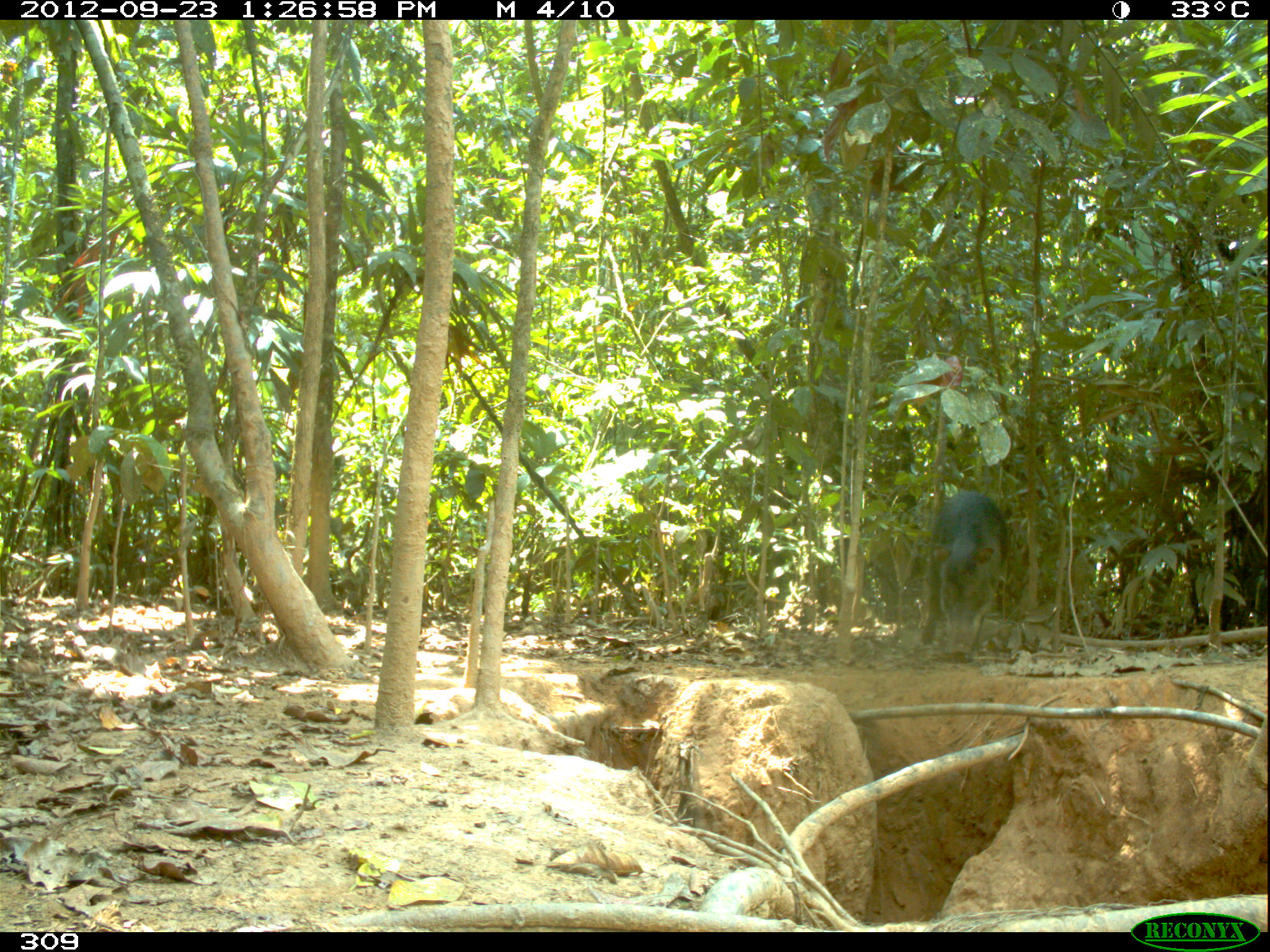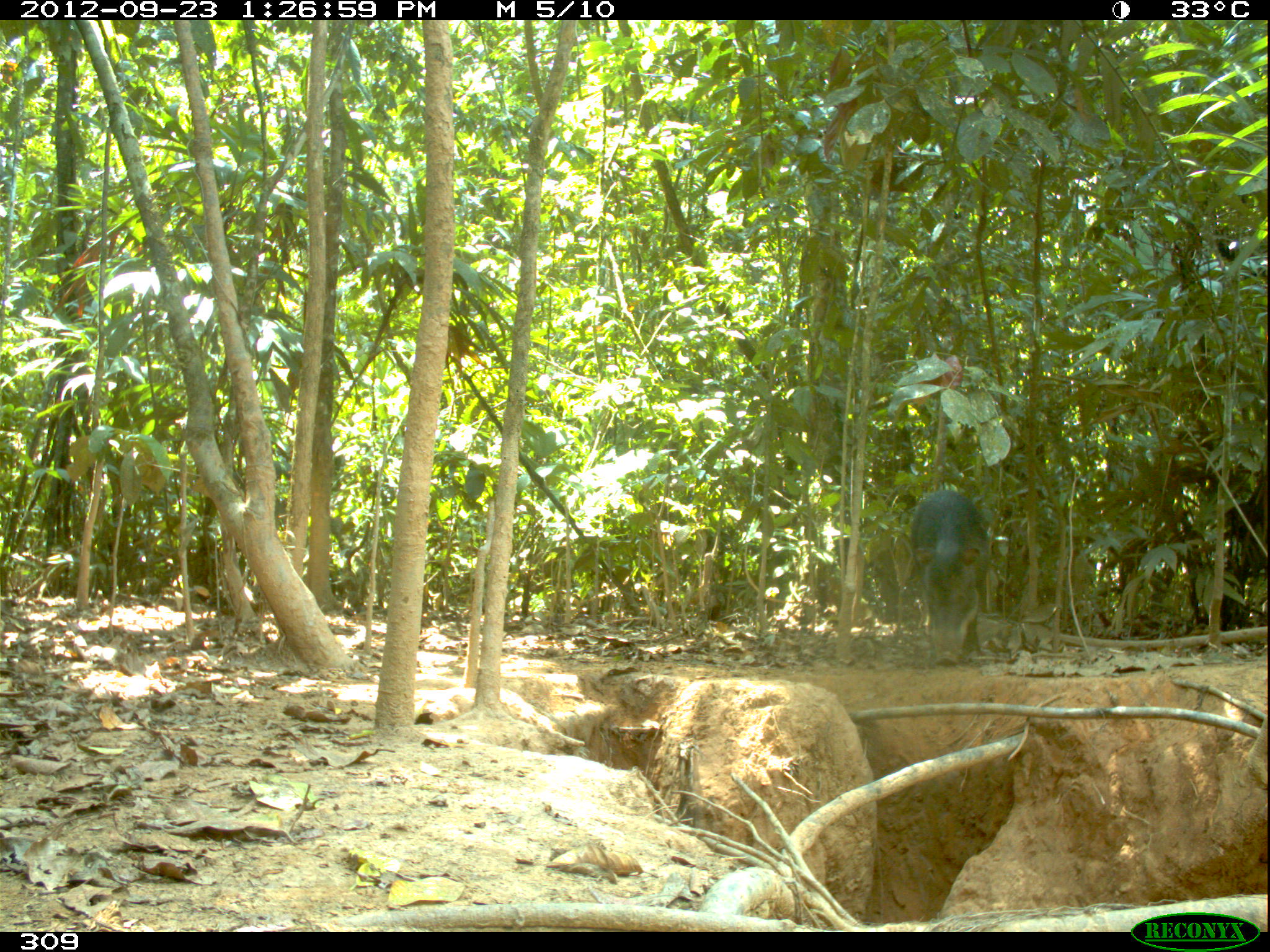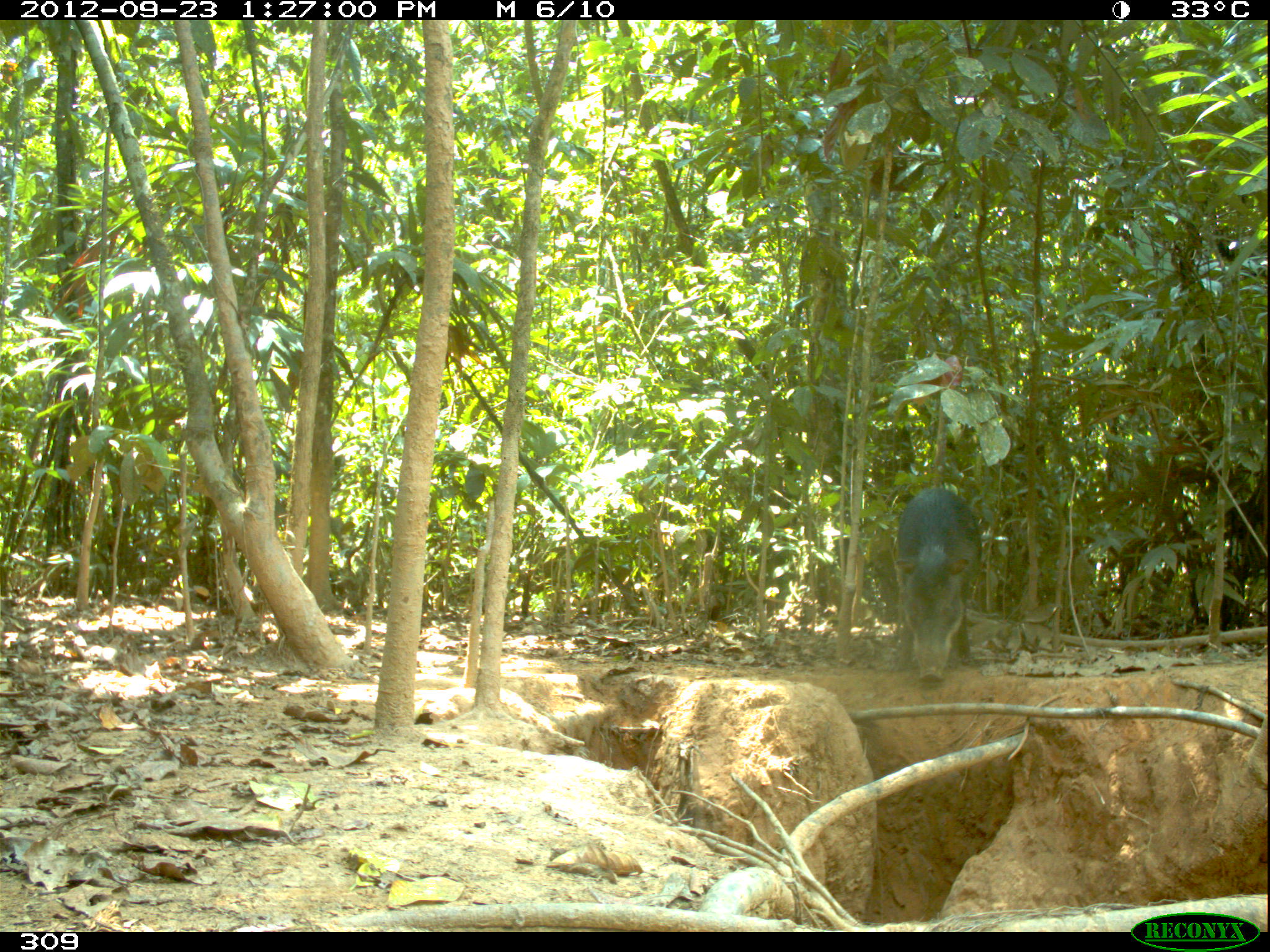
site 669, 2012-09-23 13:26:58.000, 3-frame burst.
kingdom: Animalia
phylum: Chordata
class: Mammalia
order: Artiodactyla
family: Tayassuidae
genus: Tayassu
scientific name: Tayassu pecari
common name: white-lipped peccary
Tayassu pecari (white-lipped peccary).